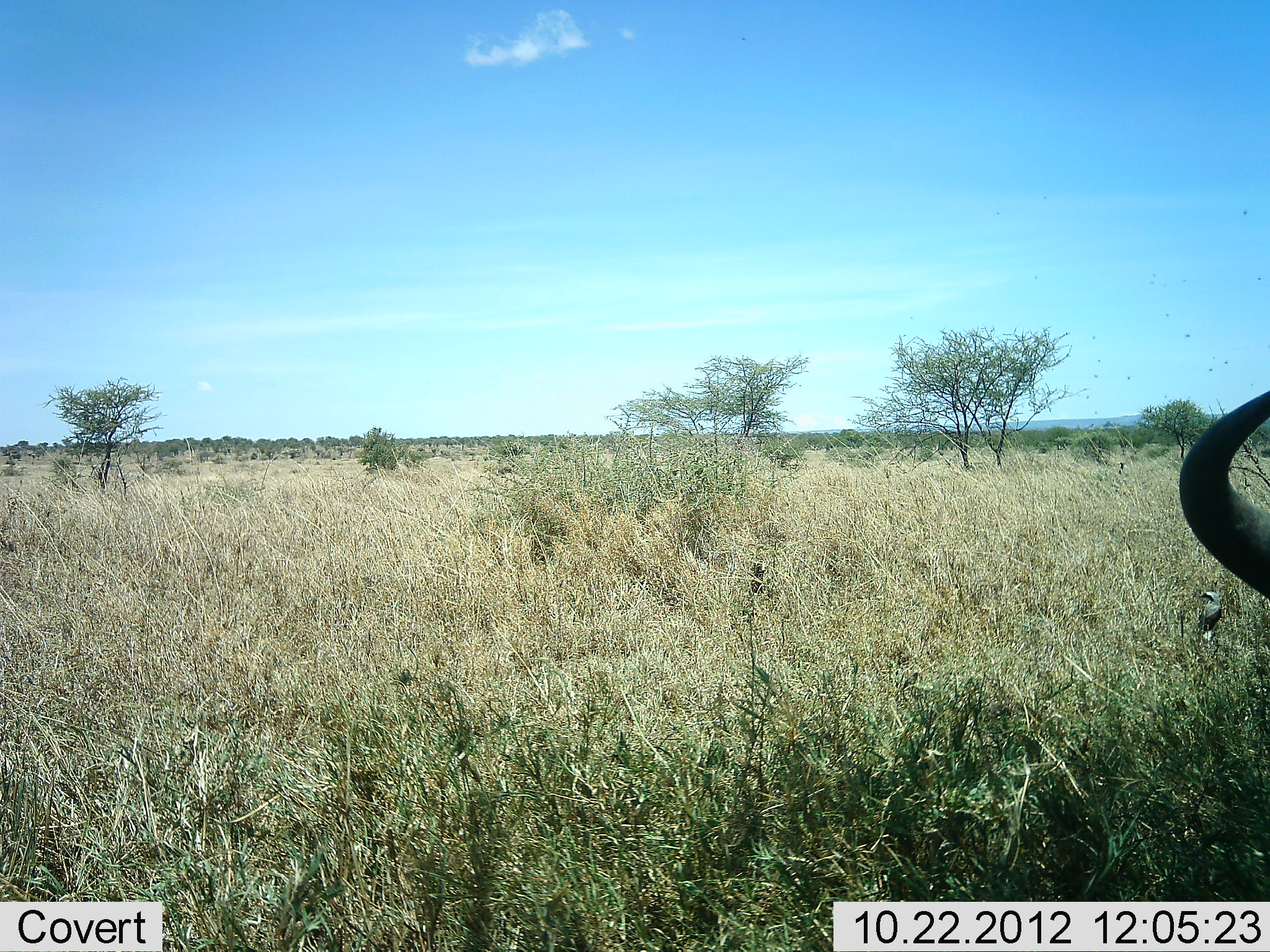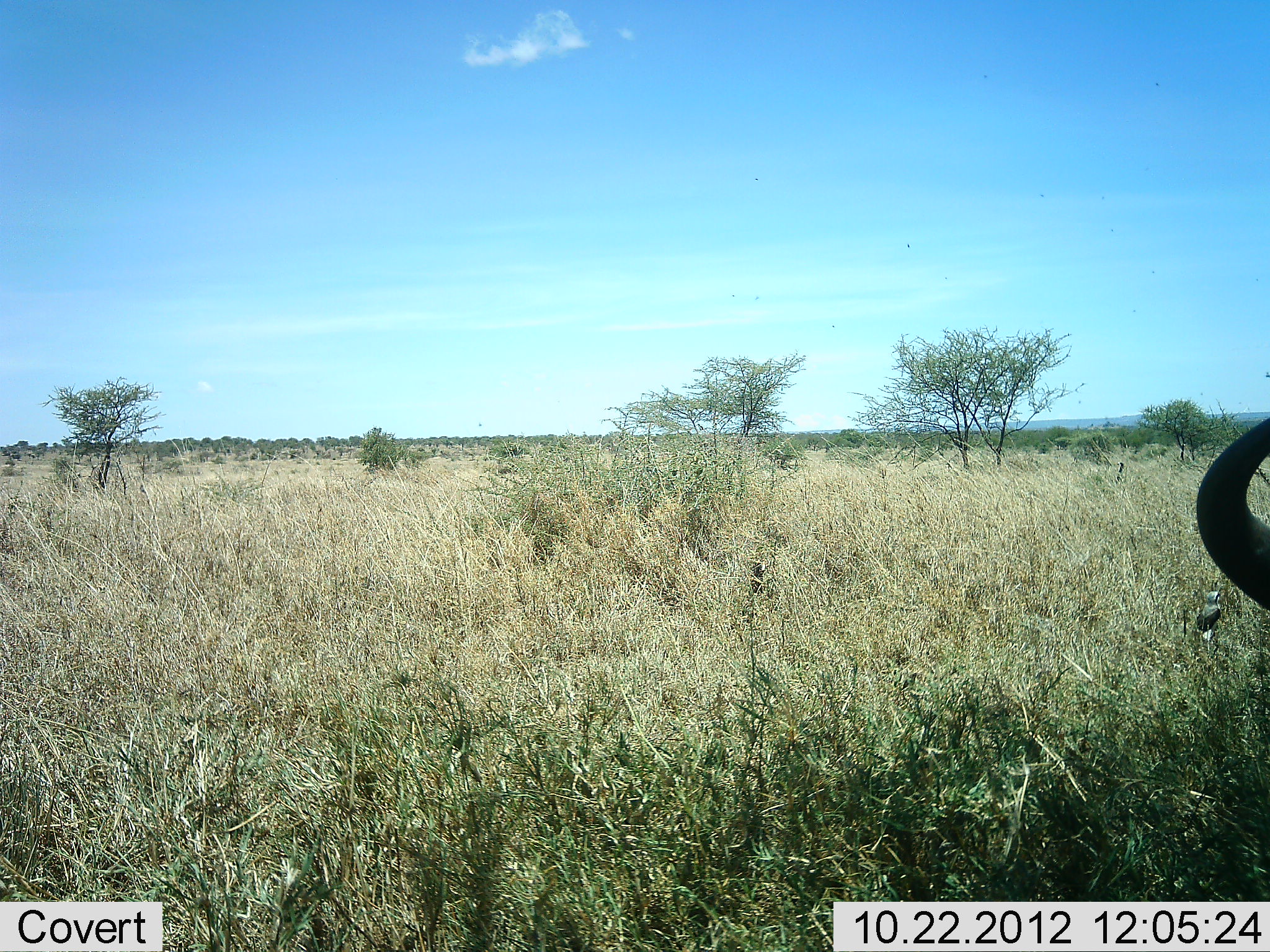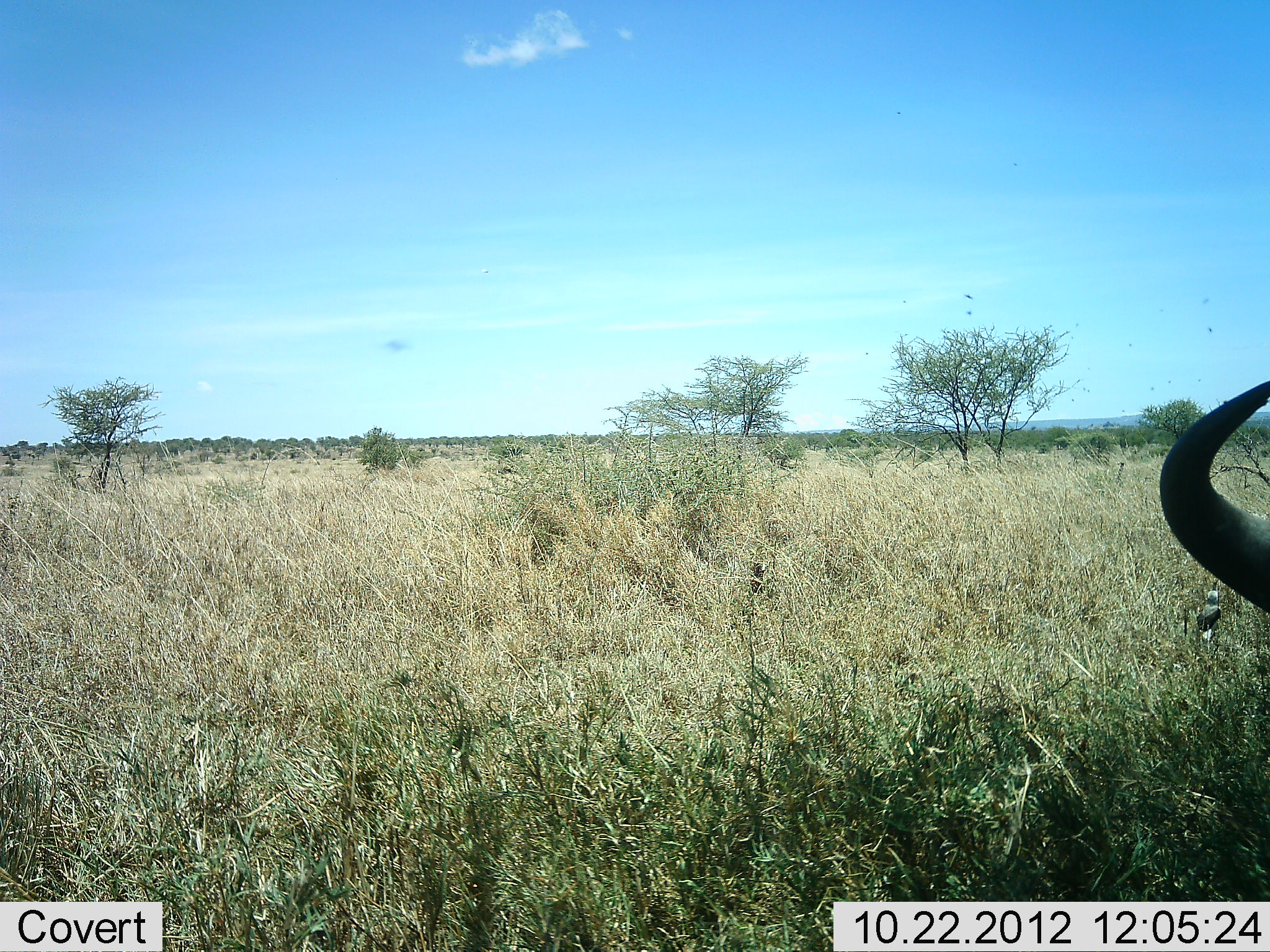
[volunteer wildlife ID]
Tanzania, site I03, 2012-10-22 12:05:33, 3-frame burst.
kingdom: Animalia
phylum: Chordata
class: Mammalia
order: Artiodactyla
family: Bovidae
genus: Connochaetes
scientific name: Connochaetes taurinus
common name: blue wildebeest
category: wildebeest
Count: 1.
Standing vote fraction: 62%.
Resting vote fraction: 23%.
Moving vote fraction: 0%.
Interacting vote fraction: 0%.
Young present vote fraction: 0%.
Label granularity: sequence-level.